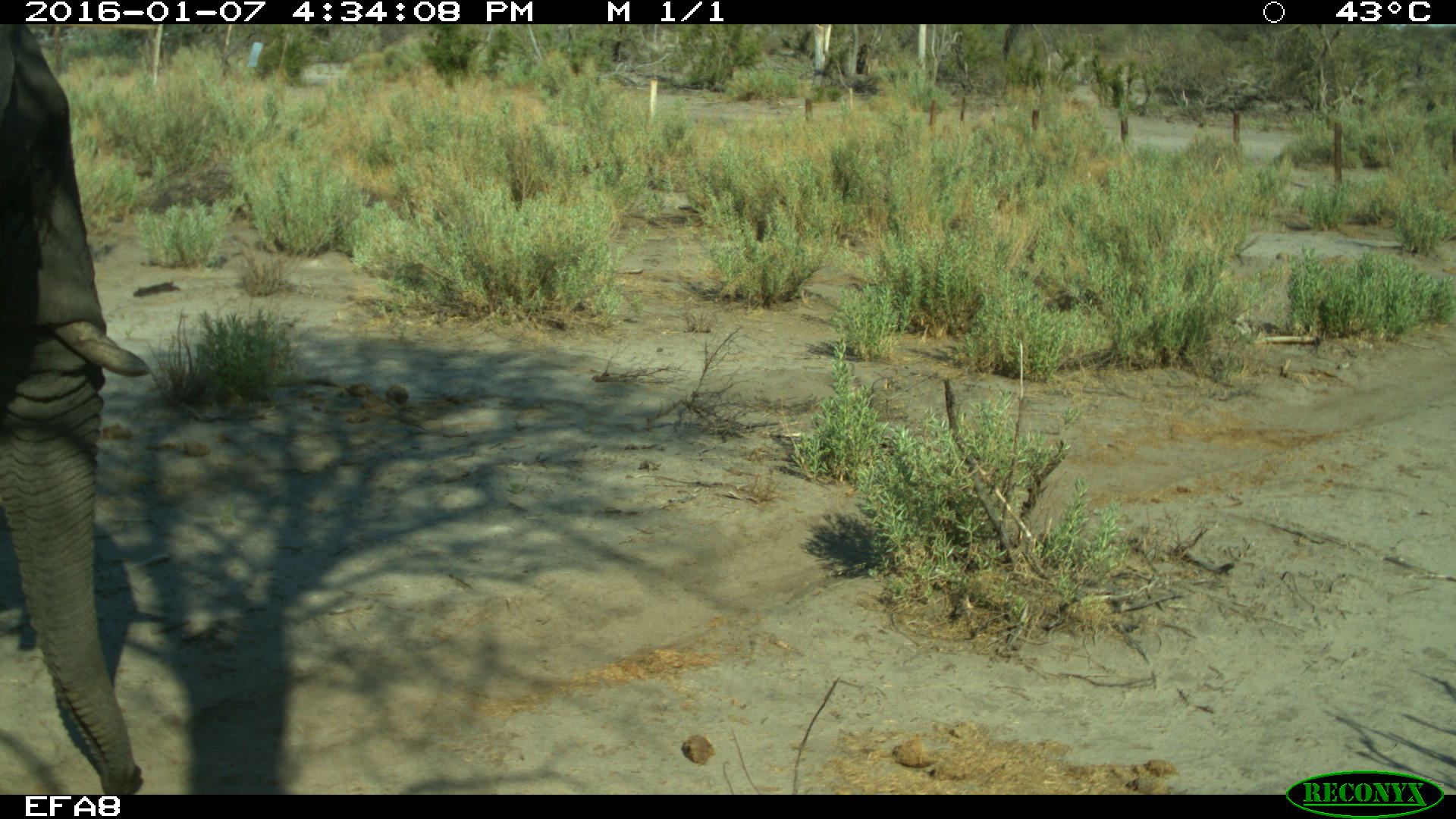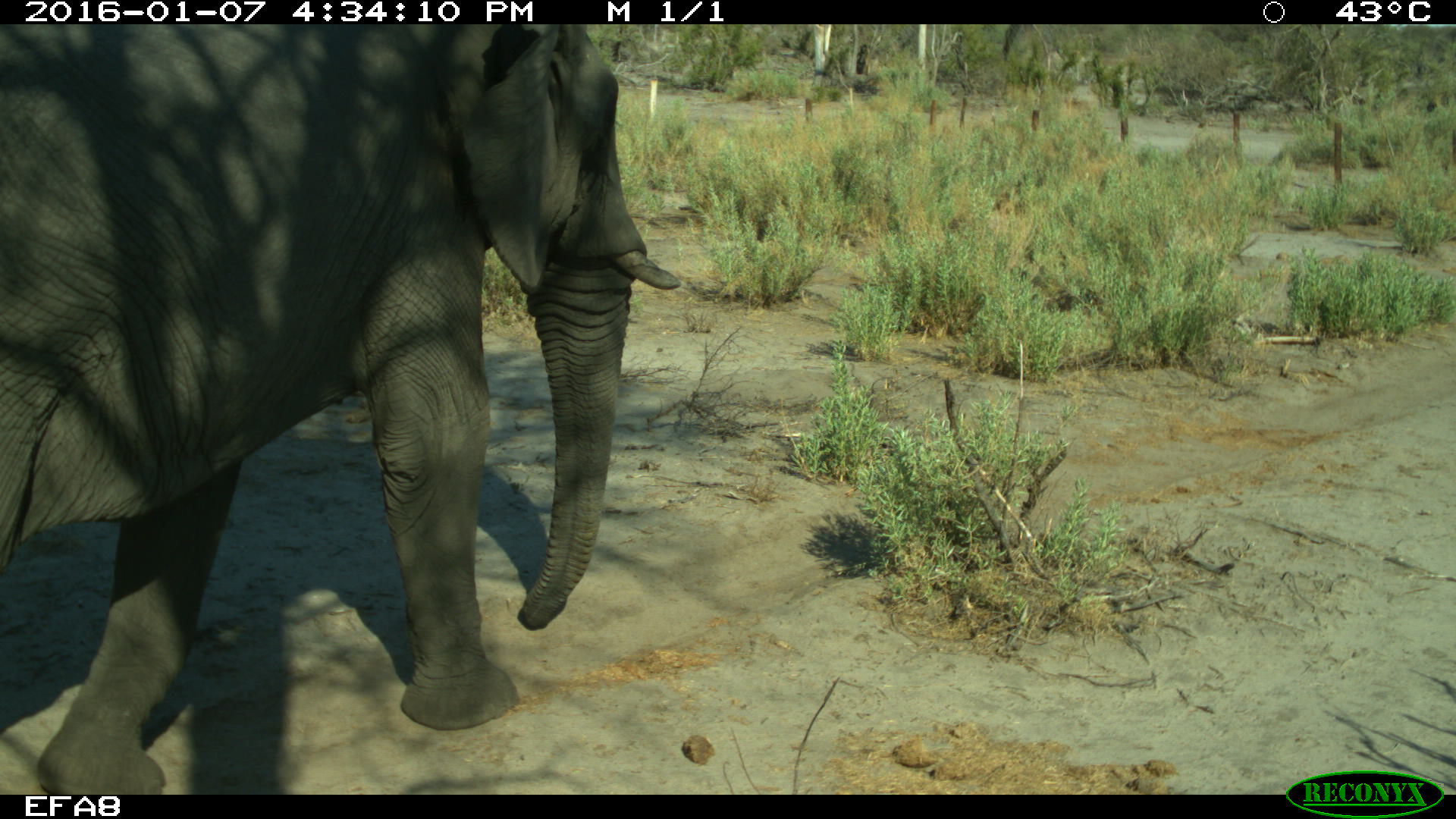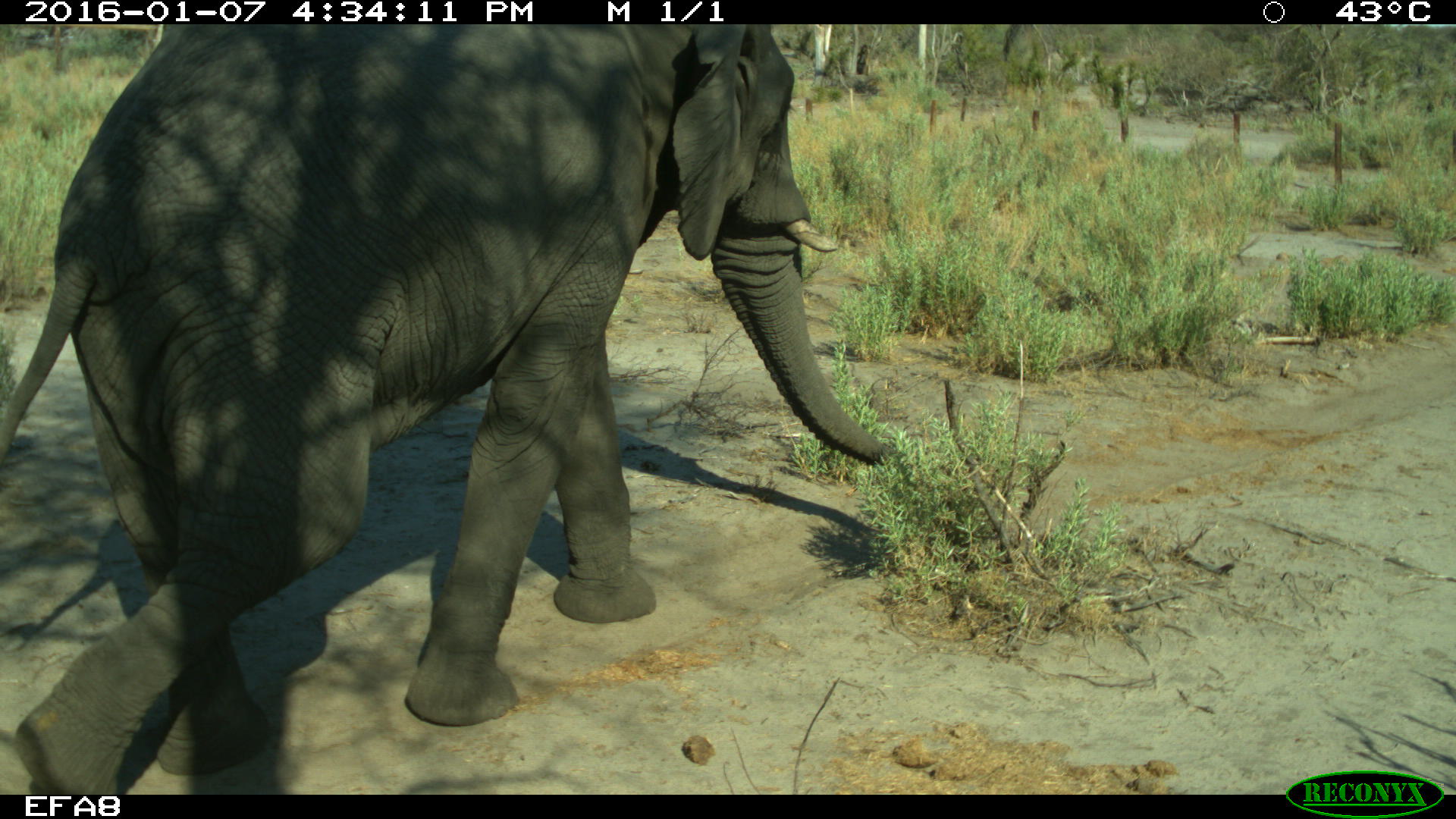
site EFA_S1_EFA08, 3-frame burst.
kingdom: Animalia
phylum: Chordata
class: Mammalia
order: Proboscidea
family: Elephantidae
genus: Loxodonta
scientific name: Loxodonta africana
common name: african bush elephant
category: elephant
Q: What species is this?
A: Elephant (african bush elephant) (Loxodonta africana).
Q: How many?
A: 1.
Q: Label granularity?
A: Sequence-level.